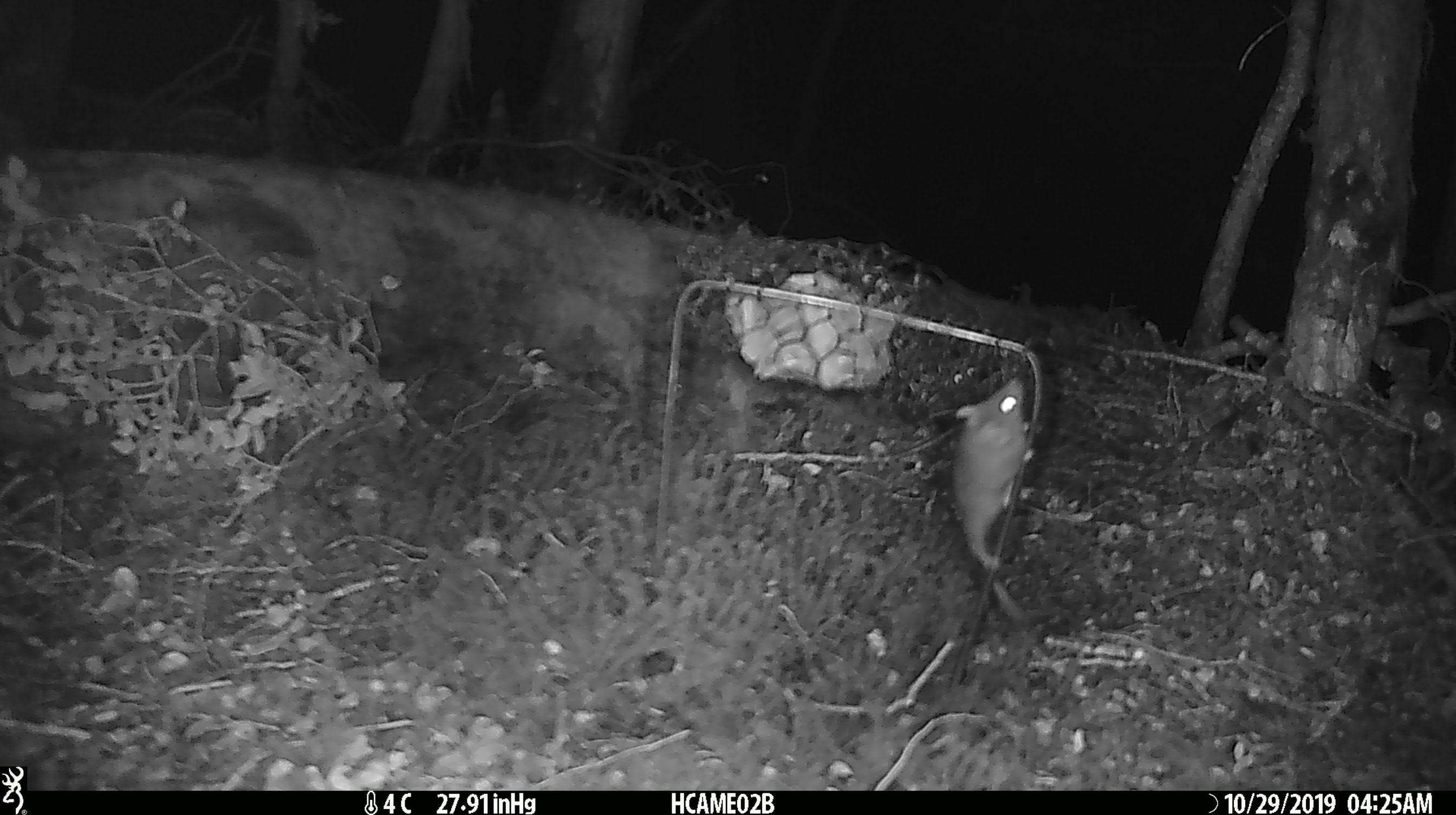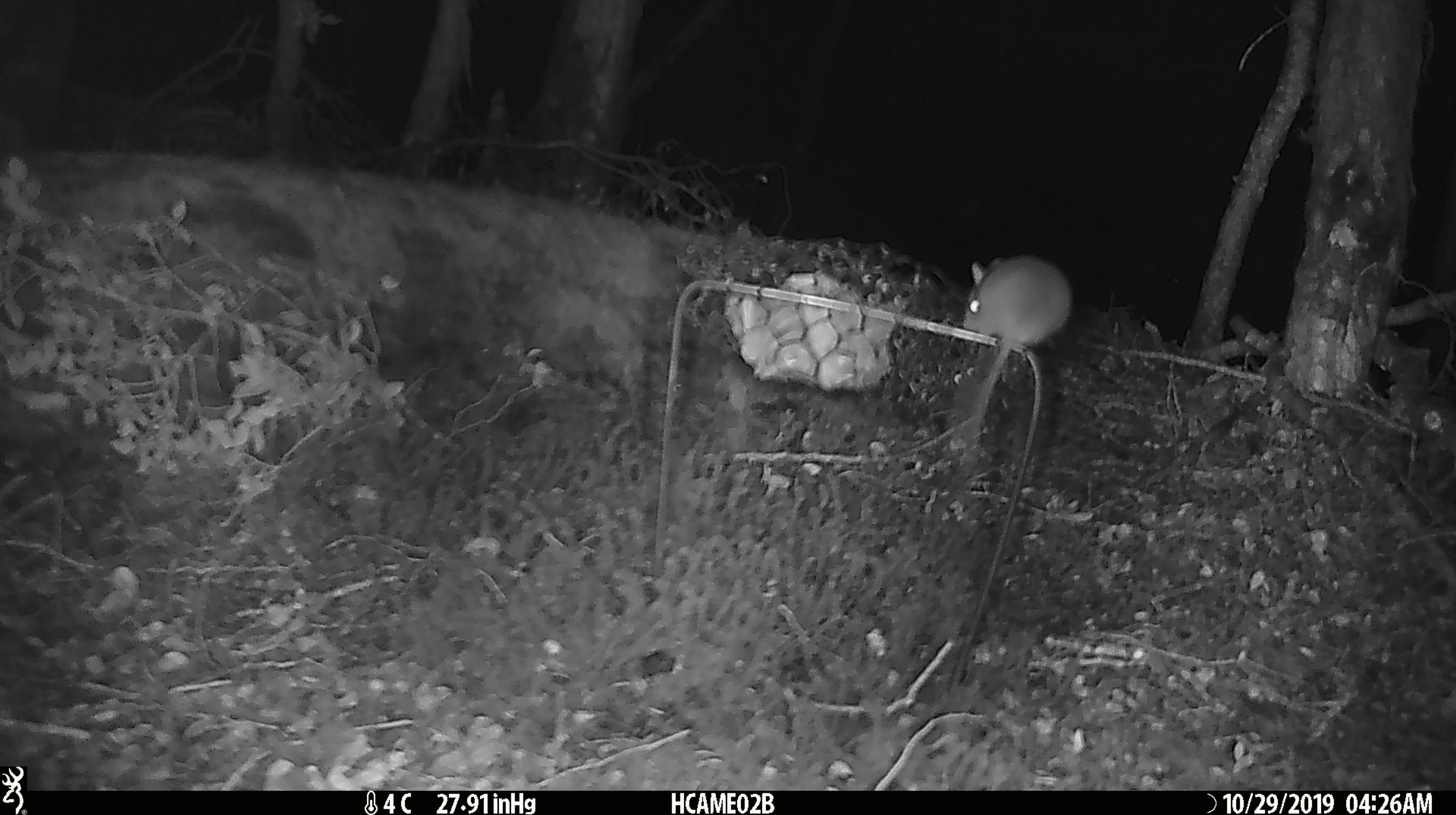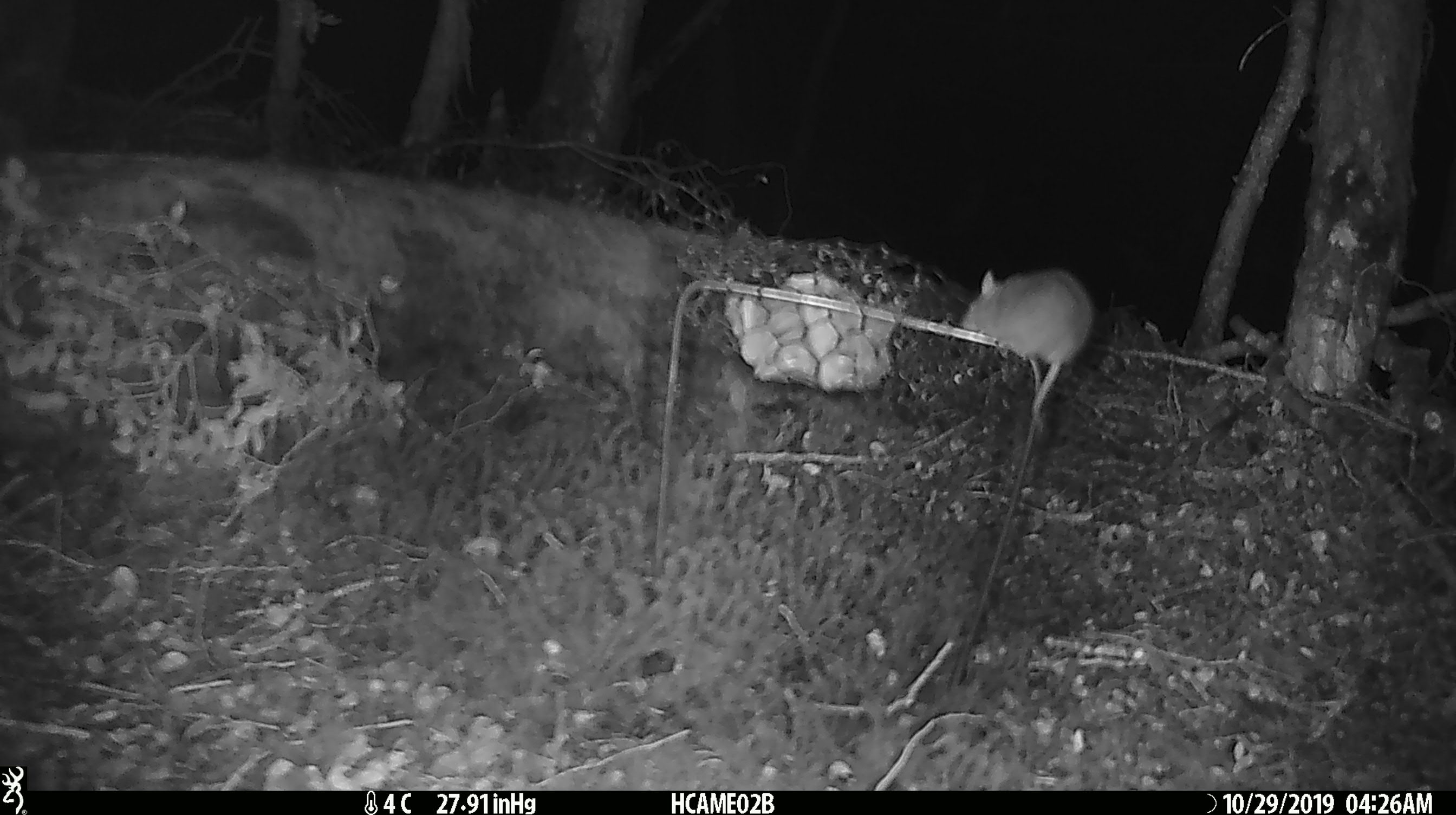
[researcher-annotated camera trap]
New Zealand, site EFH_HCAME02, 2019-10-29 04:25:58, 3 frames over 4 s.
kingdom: Animalia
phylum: Chordata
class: Mammalia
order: Rodentia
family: Muridae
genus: Mus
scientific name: Mus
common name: mouse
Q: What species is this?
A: Mouse (Mus).